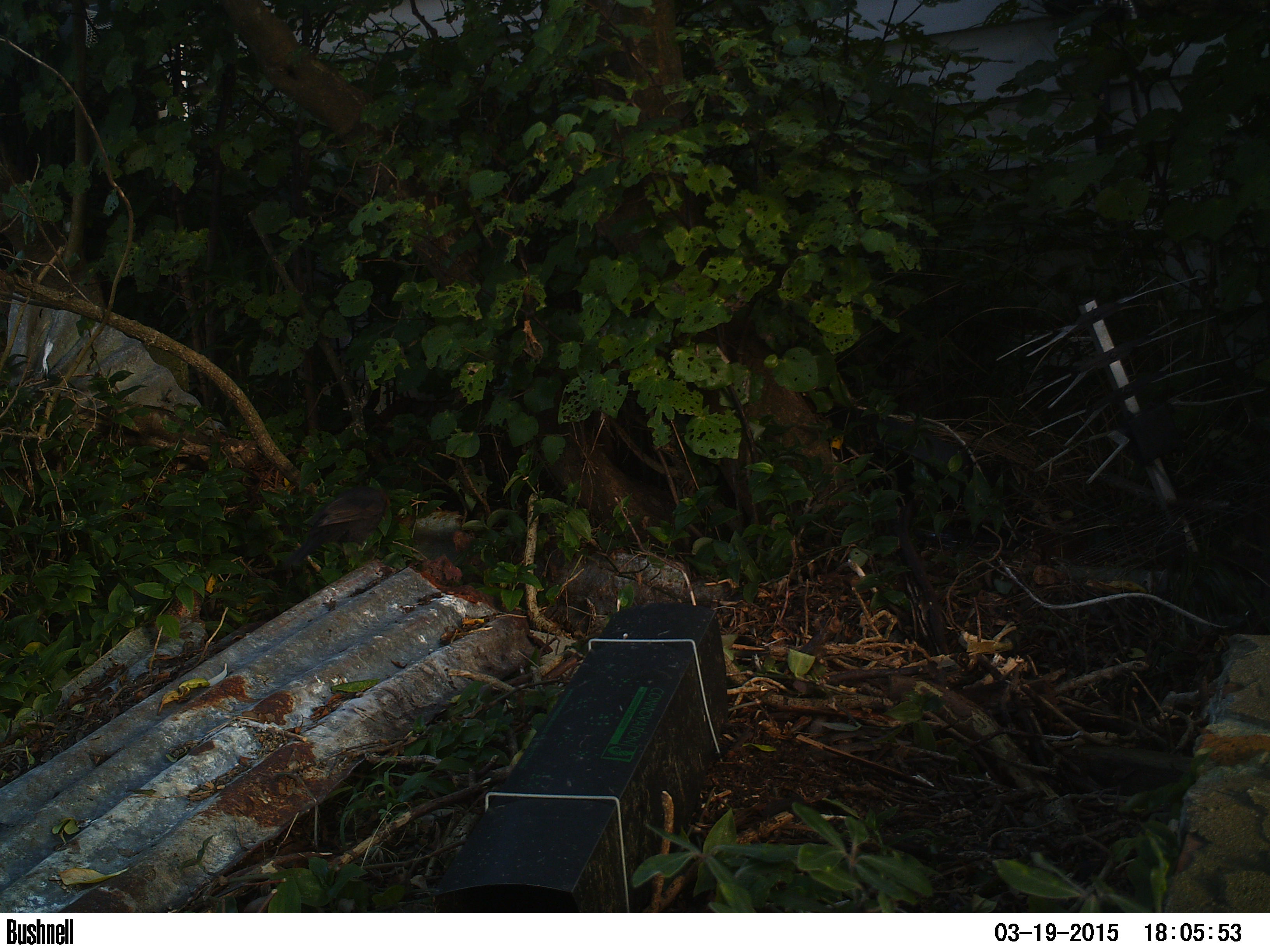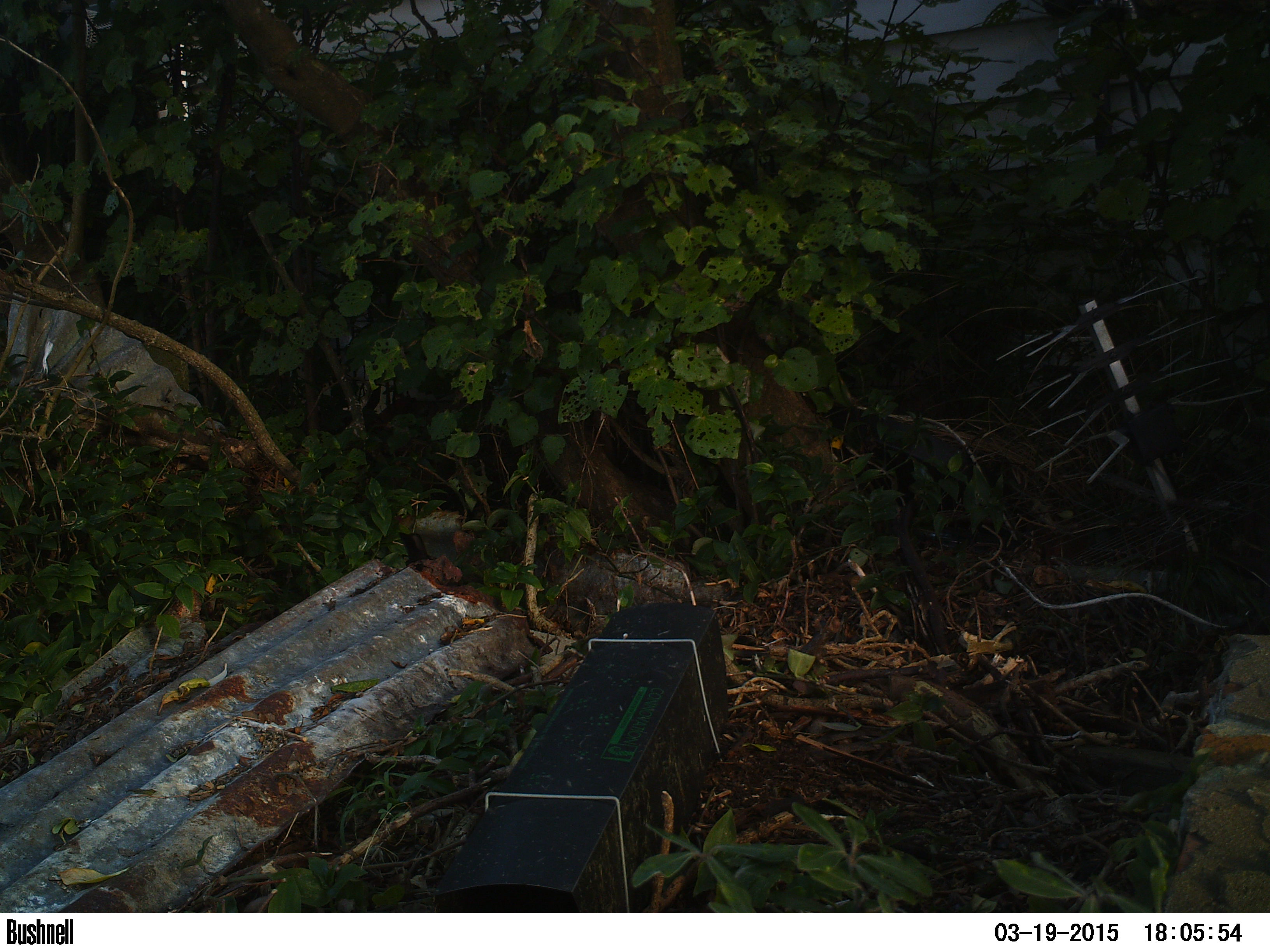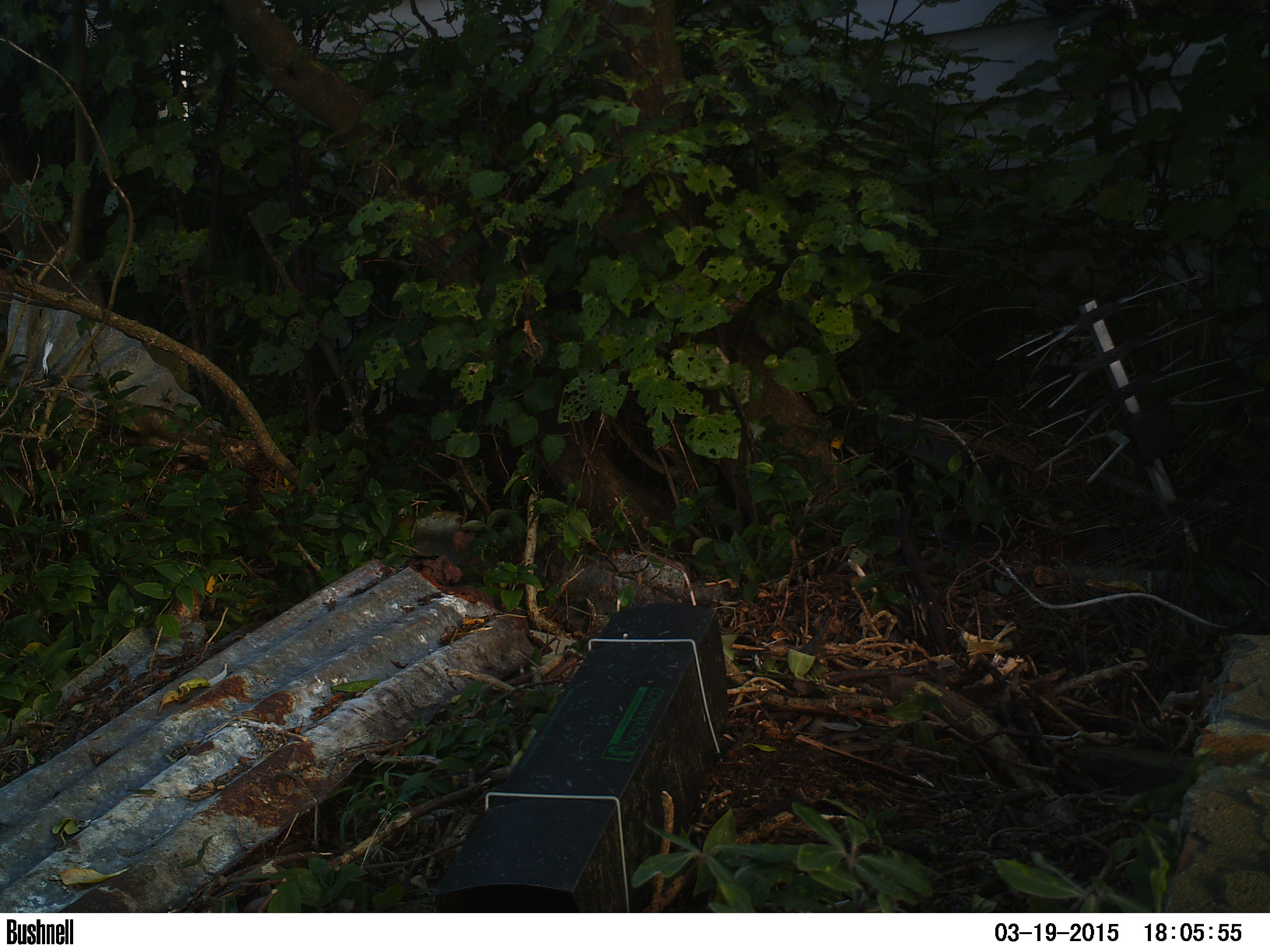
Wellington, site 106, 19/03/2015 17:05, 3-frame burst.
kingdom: Animalia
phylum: Chordata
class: Aves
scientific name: Aves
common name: bird